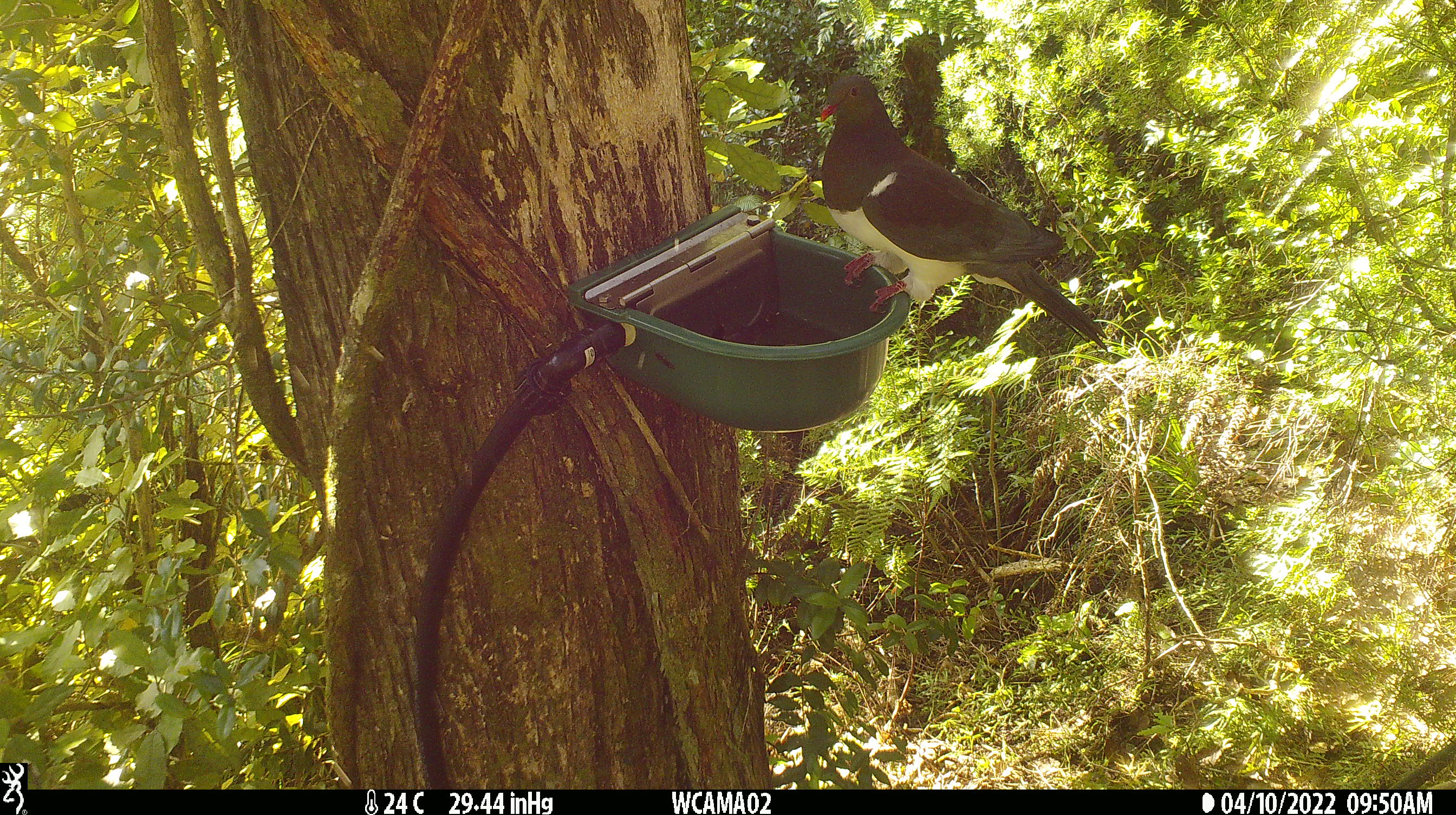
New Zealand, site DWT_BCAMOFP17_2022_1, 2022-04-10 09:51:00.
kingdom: Animalia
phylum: Chordata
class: Aves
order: Columbiformes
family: Columbidae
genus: Hemiphaga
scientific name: Hemiphaga novaeseelandiae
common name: new zealand pigeon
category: kereru